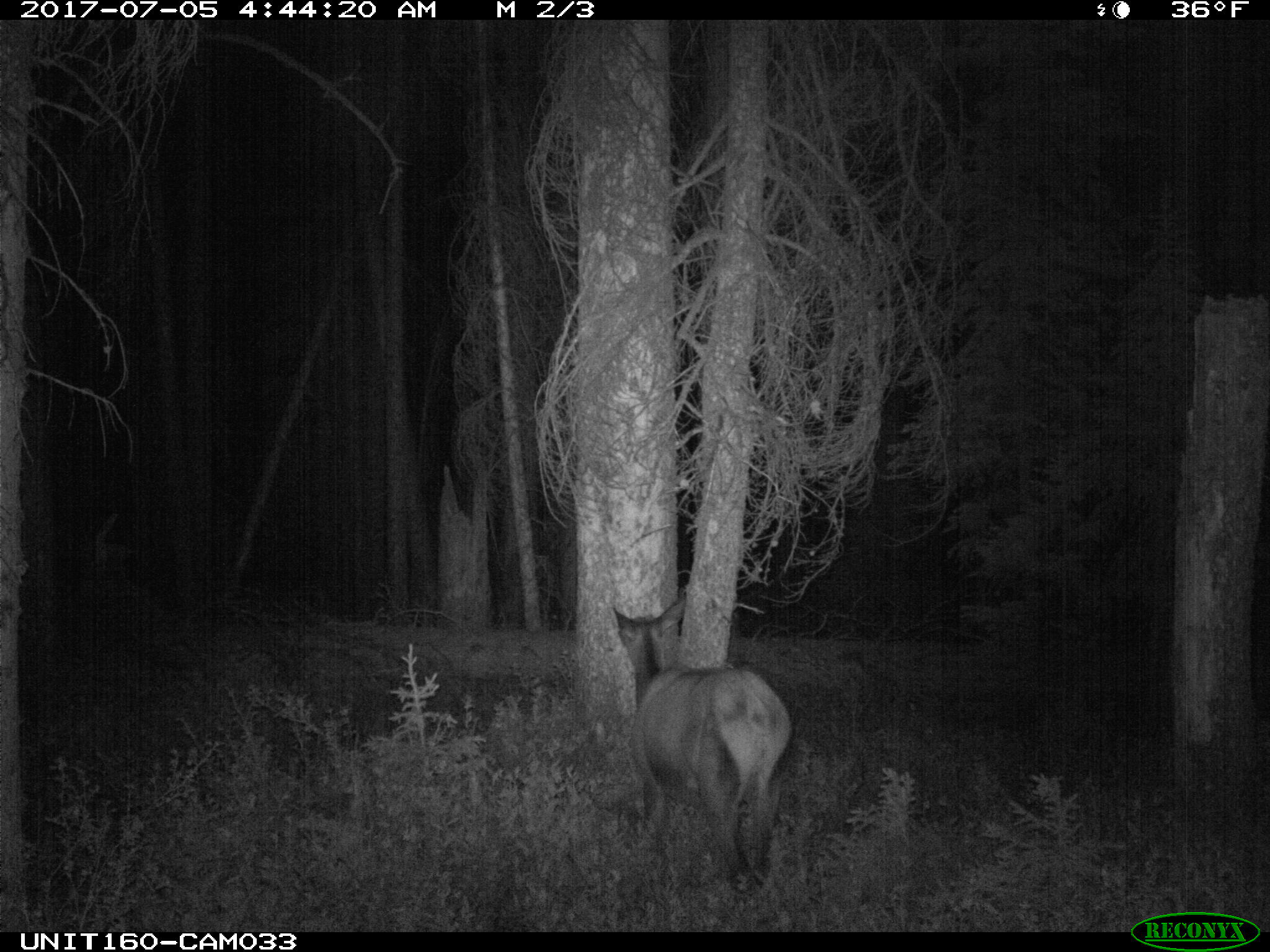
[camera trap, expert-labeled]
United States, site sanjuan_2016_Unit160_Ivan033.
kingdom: Animalia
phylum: Chordata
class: Mammalia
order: Artiodactyla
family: Cervidae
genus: Cervus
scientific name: Cervus elaphus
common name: red deer